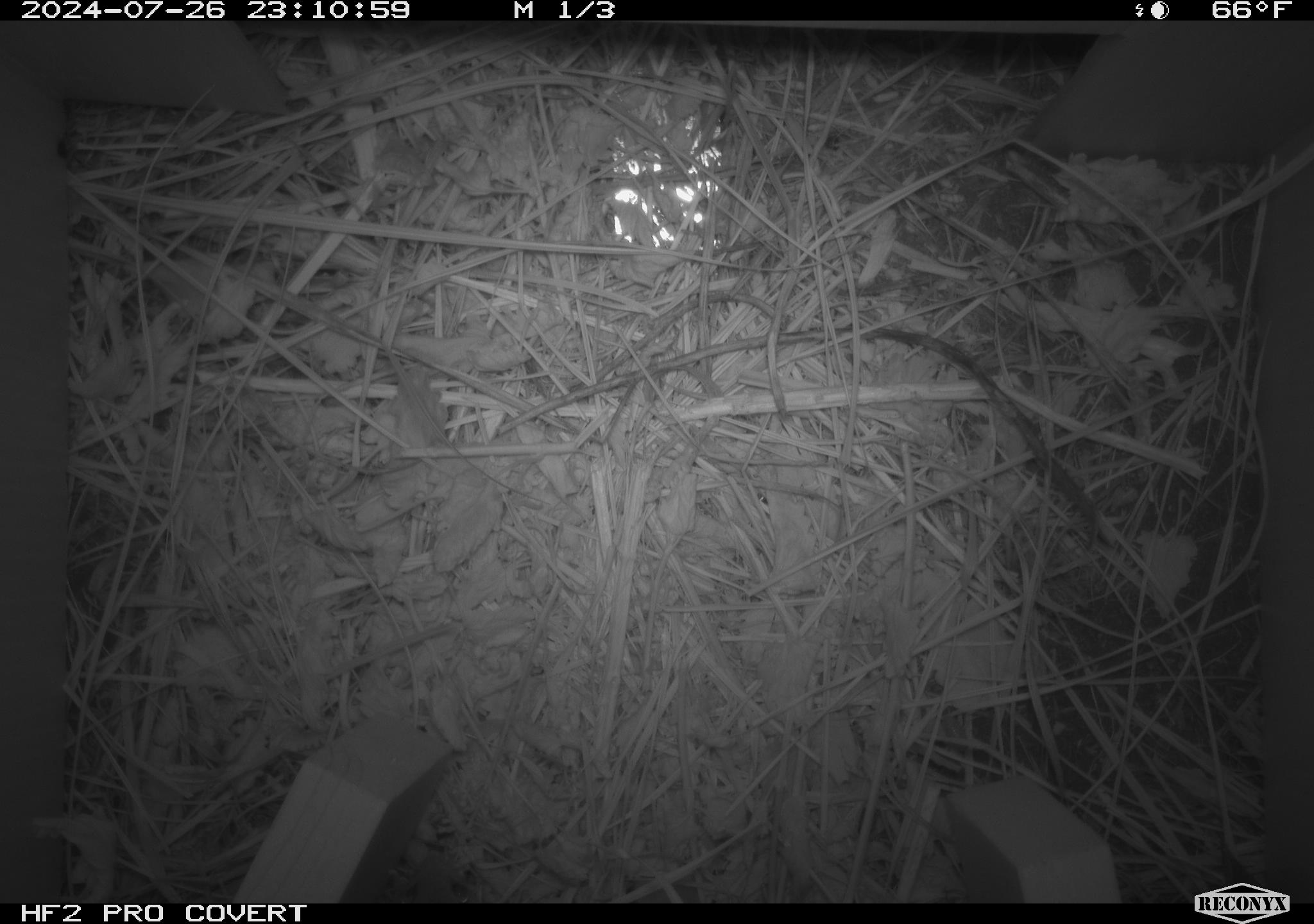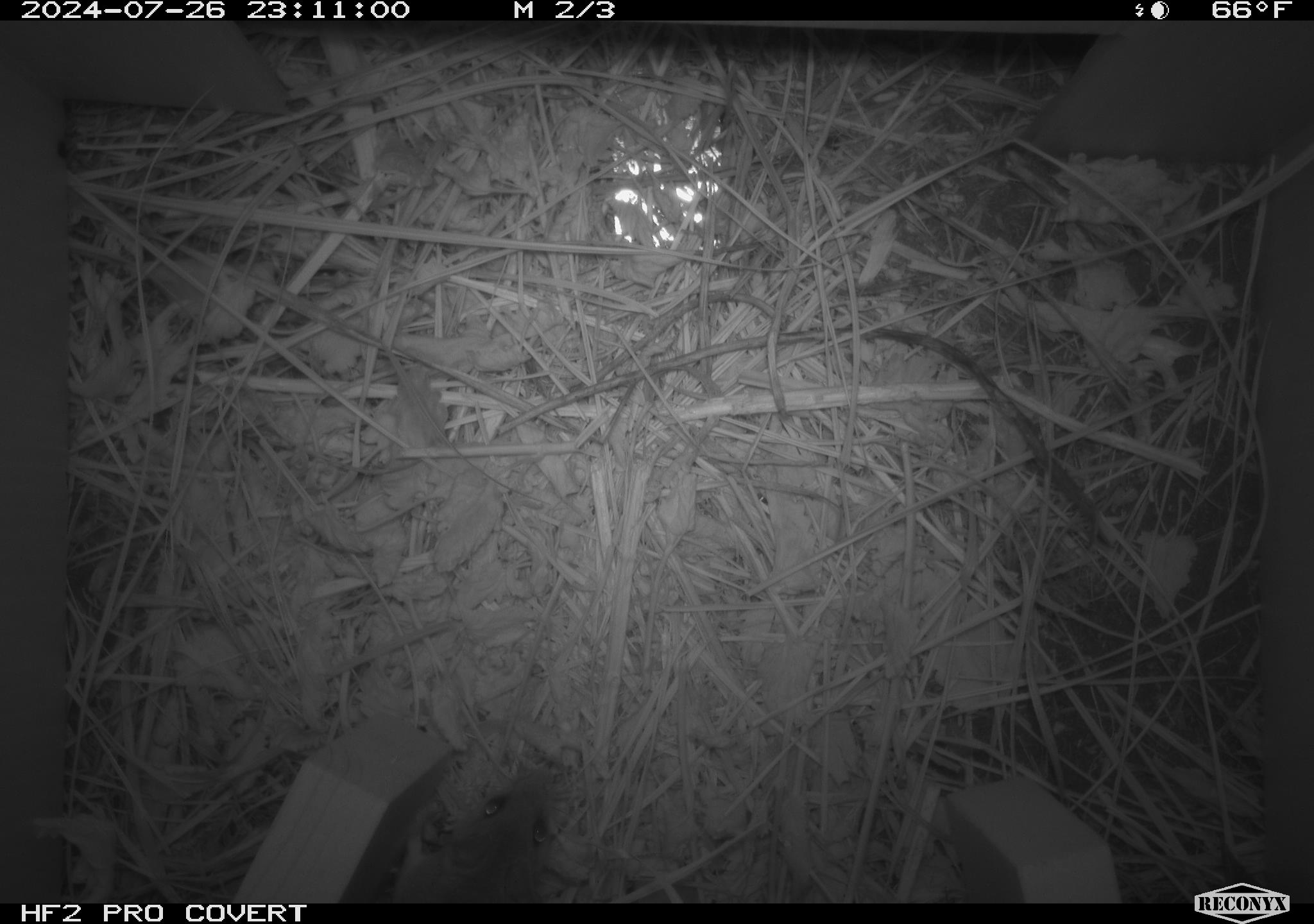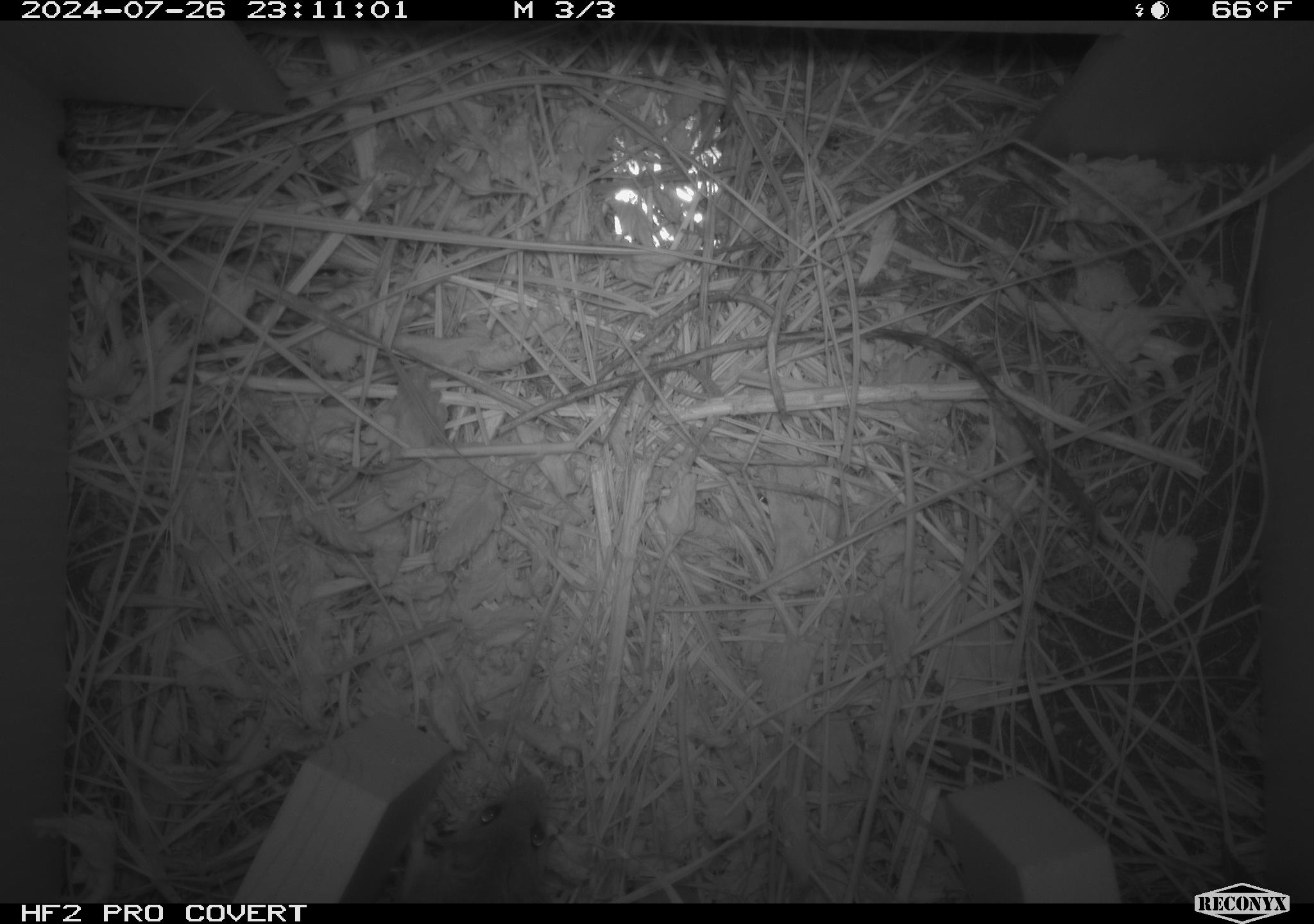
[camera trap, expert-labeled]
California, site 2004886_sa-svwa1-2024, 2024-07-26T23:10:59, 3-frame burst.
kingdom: Animalia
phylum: Chordata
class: Mammalia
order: Rodentia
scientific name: Rodentia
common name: mouse species